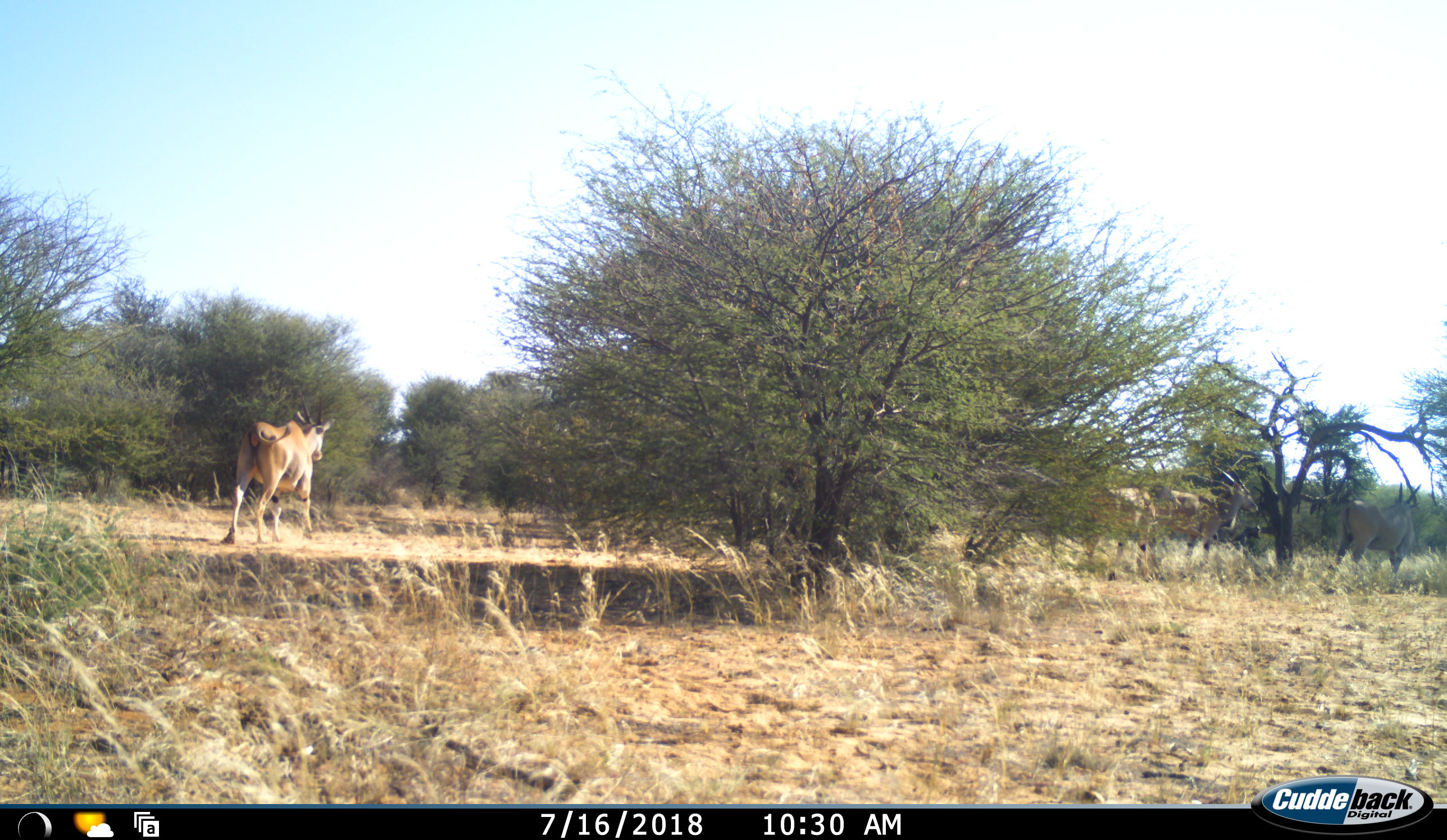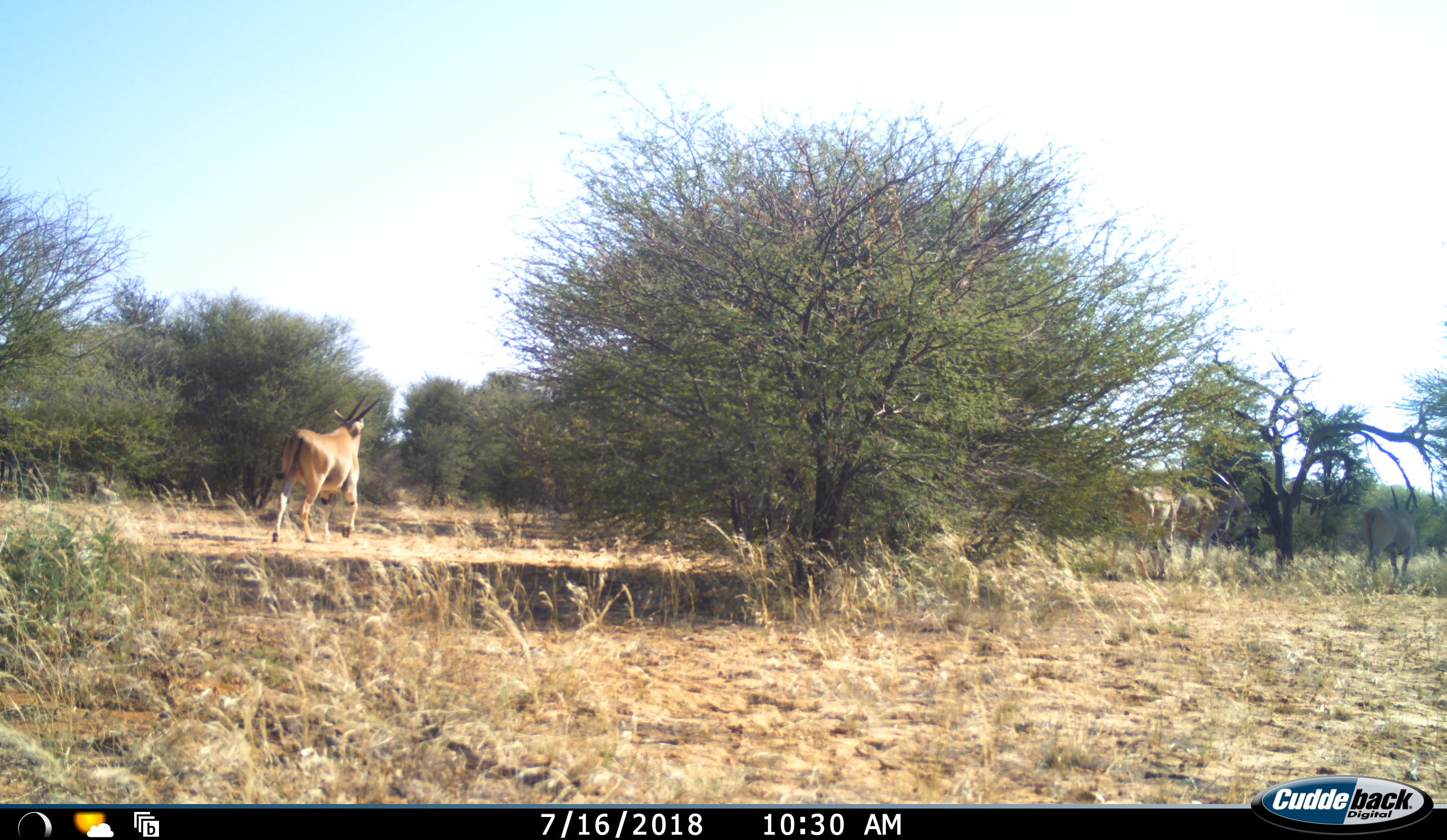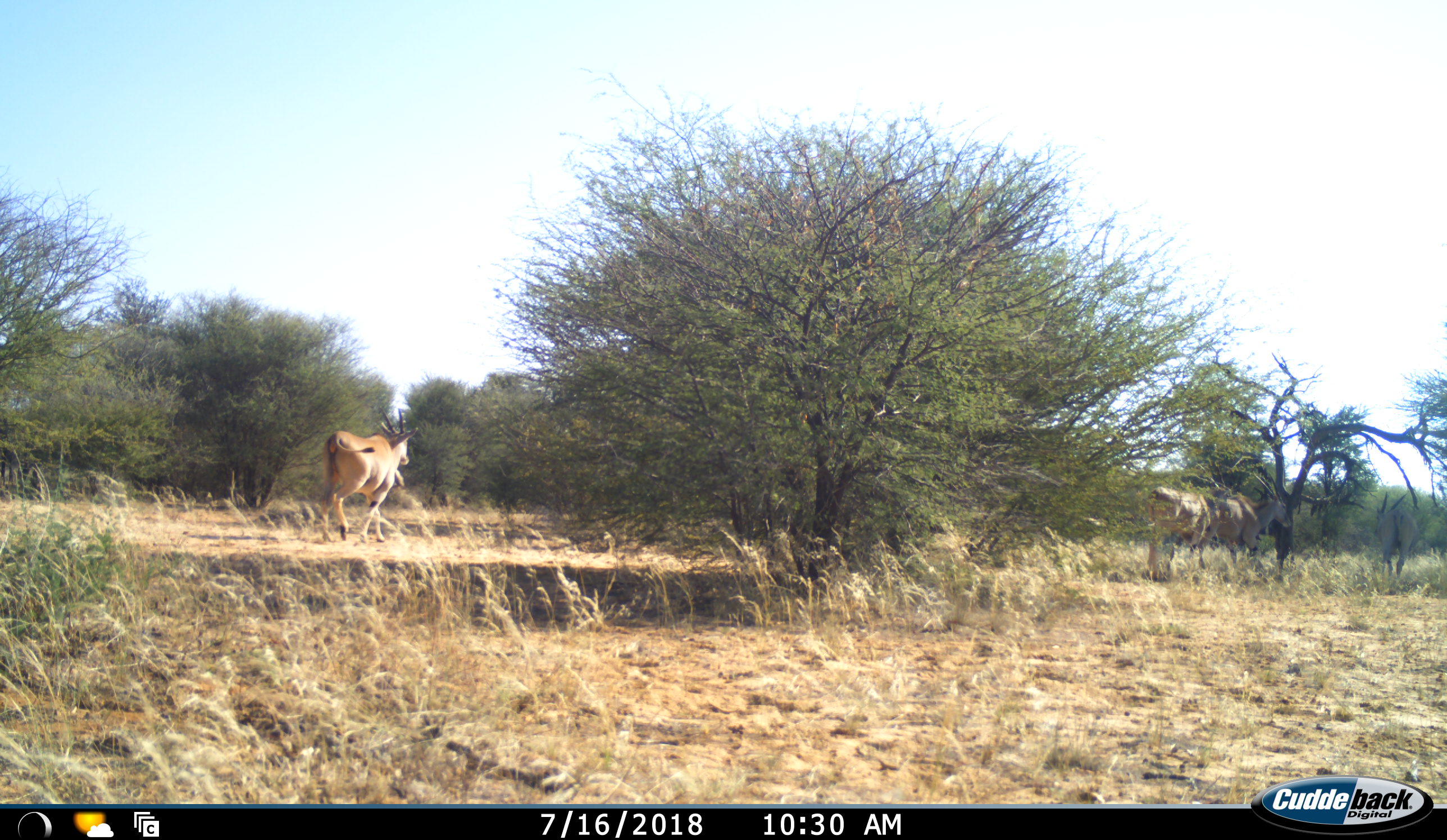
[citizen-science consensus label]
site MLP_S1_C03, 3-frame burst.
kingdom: Animalia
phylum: Chordata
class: Mammalia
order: Artiodactyla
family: Bovidae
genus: Tragelaphus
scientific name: Tragelaphus oryx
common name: eland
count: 4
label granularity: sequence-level